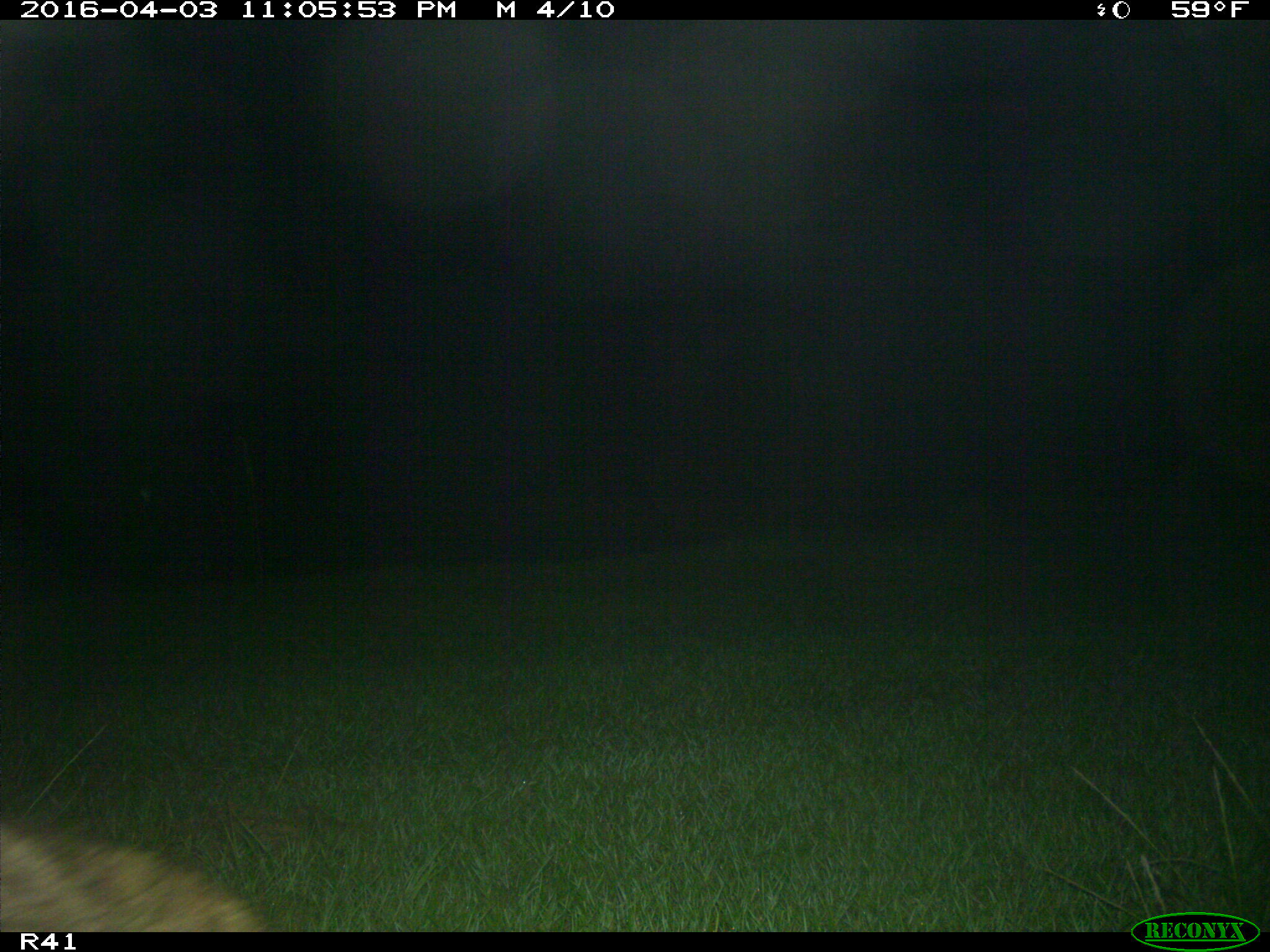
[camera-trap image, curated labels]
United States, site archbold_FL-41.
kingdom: Animalia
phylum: Chordata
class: Mammalia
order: Artiodactyla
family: Bovidae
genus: Bos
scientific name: Bos taurus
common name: domestic cow